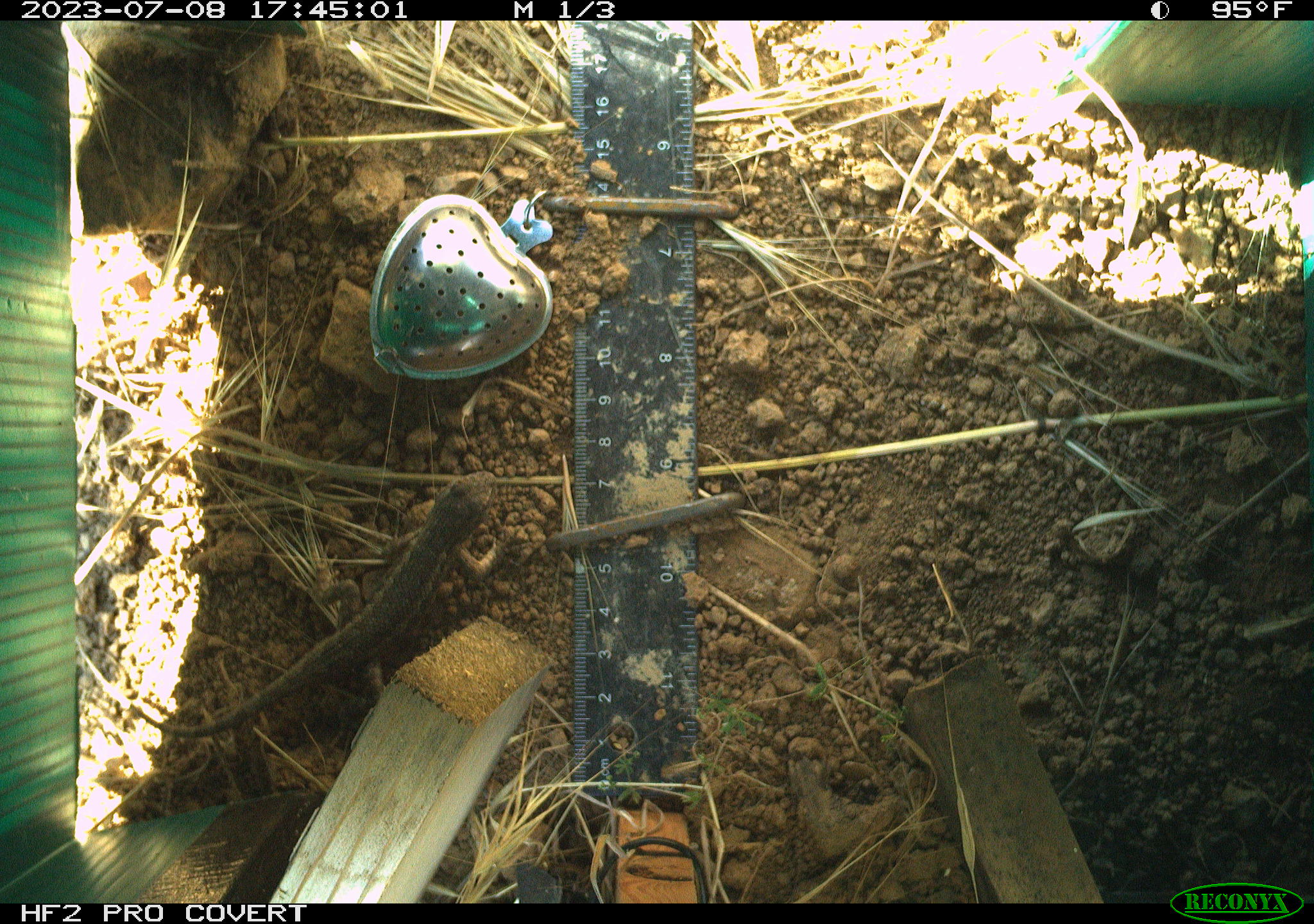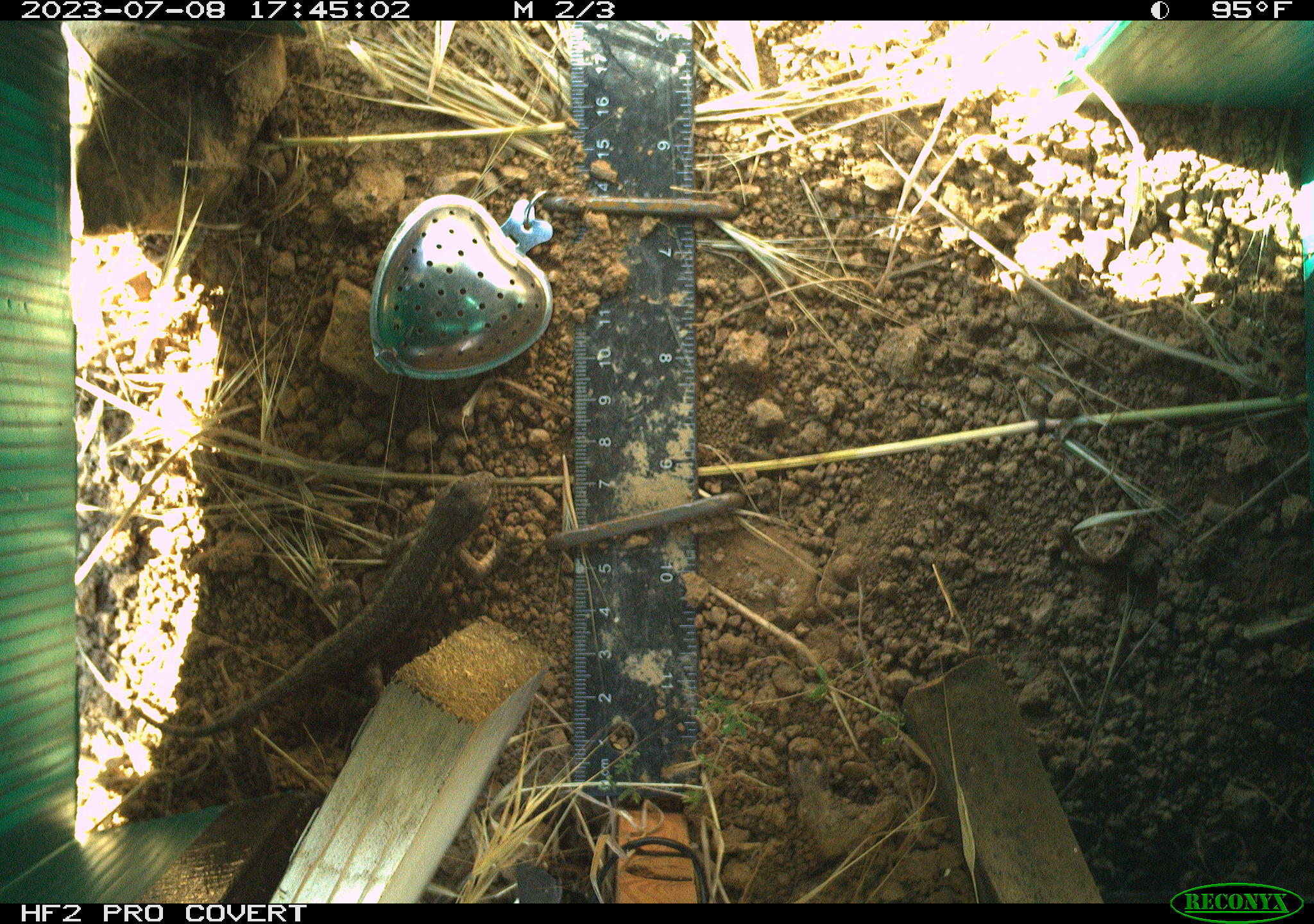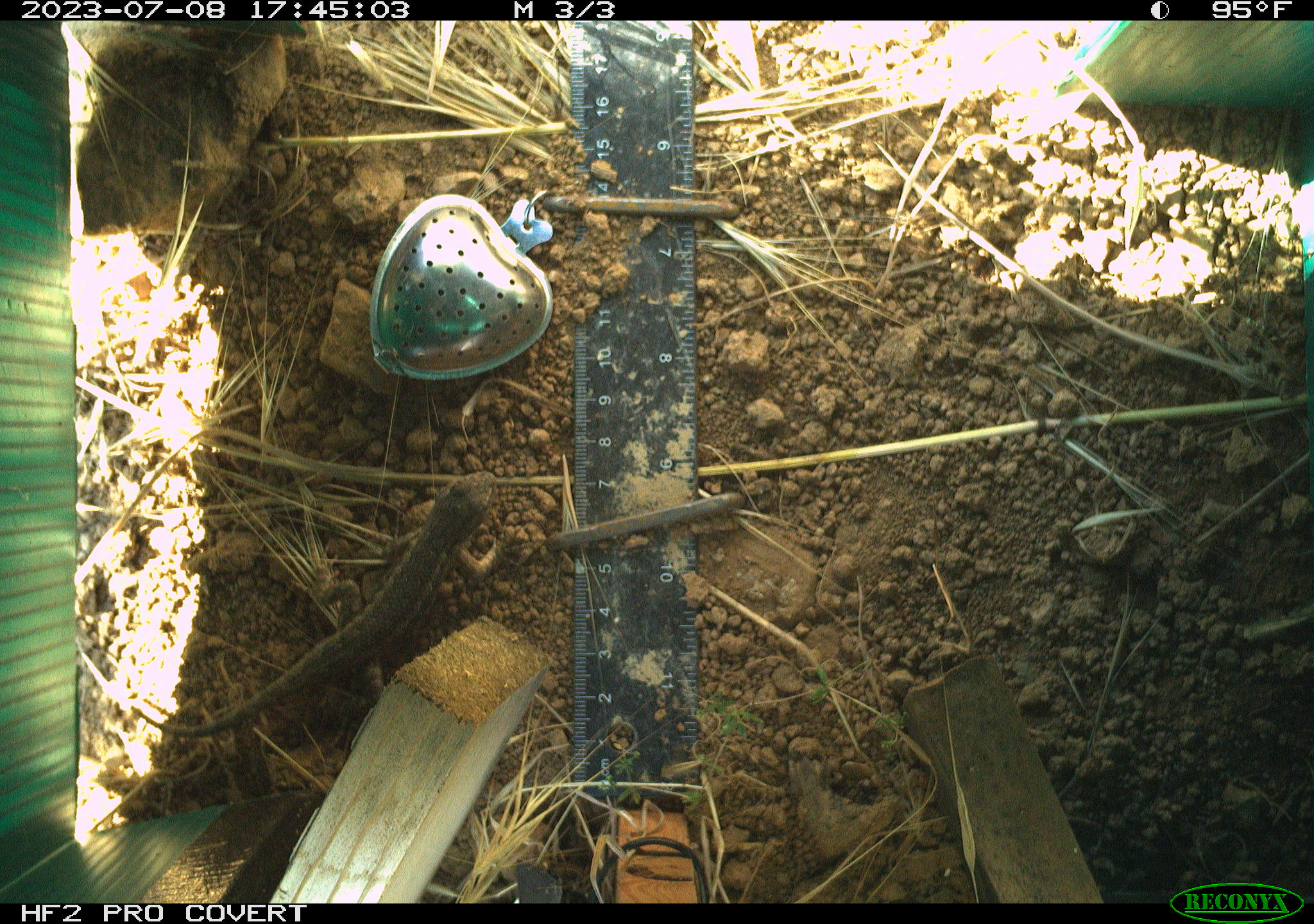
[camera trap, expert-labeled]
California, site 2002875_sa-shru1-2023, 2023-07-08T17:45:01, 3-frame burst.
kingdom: Animalia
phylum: Chordata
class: Reptilia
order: Squamata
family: Phrynosomatidae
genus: Sceloporus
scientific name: Sceloporus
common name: spiny lizards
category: sceloporus species